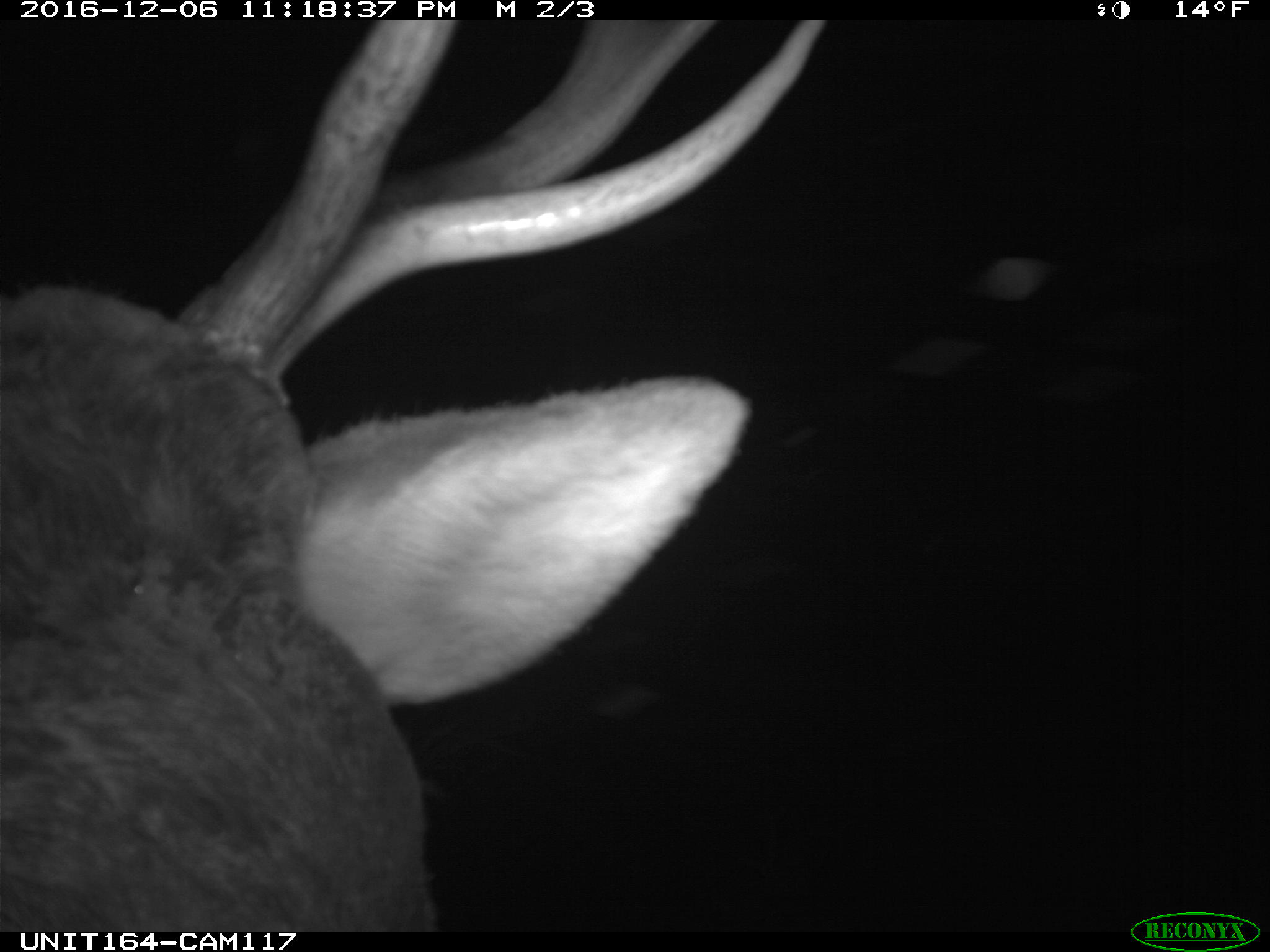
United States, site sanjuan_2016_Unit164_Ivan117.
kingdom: Animalia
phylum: Chordata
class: Mammalia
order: Artiodactyla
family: Cervidae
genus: Cervus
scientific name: Cervus elaphus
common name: red deer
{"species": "Cervus elaphus (red deer)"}